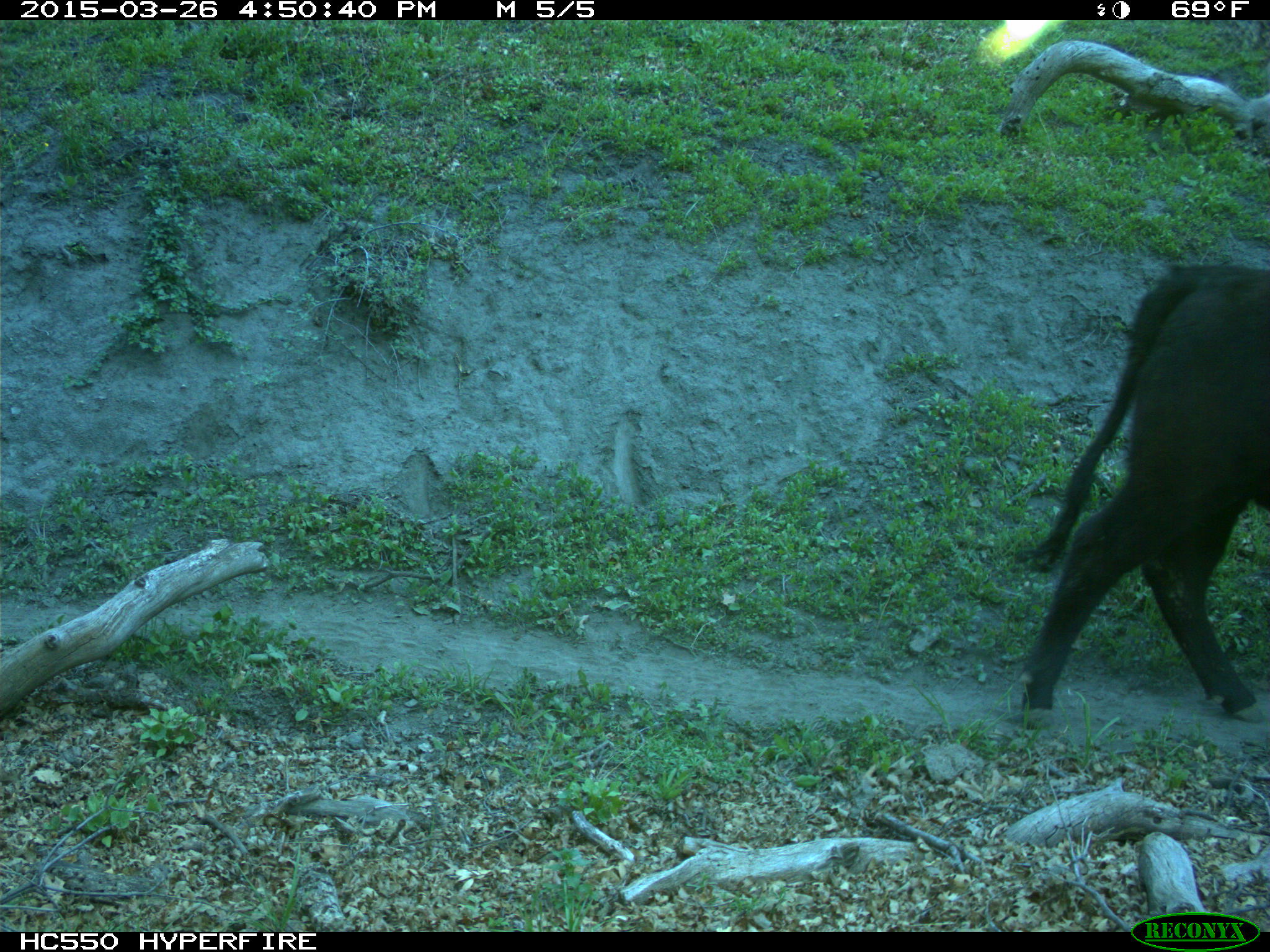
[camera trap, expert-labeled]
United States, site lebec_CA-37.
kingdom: Animalia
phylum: Chordata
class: Mammalia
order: Artiodactyla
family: Bovidae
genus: Bos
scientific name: Bos taurus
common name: domestic cow